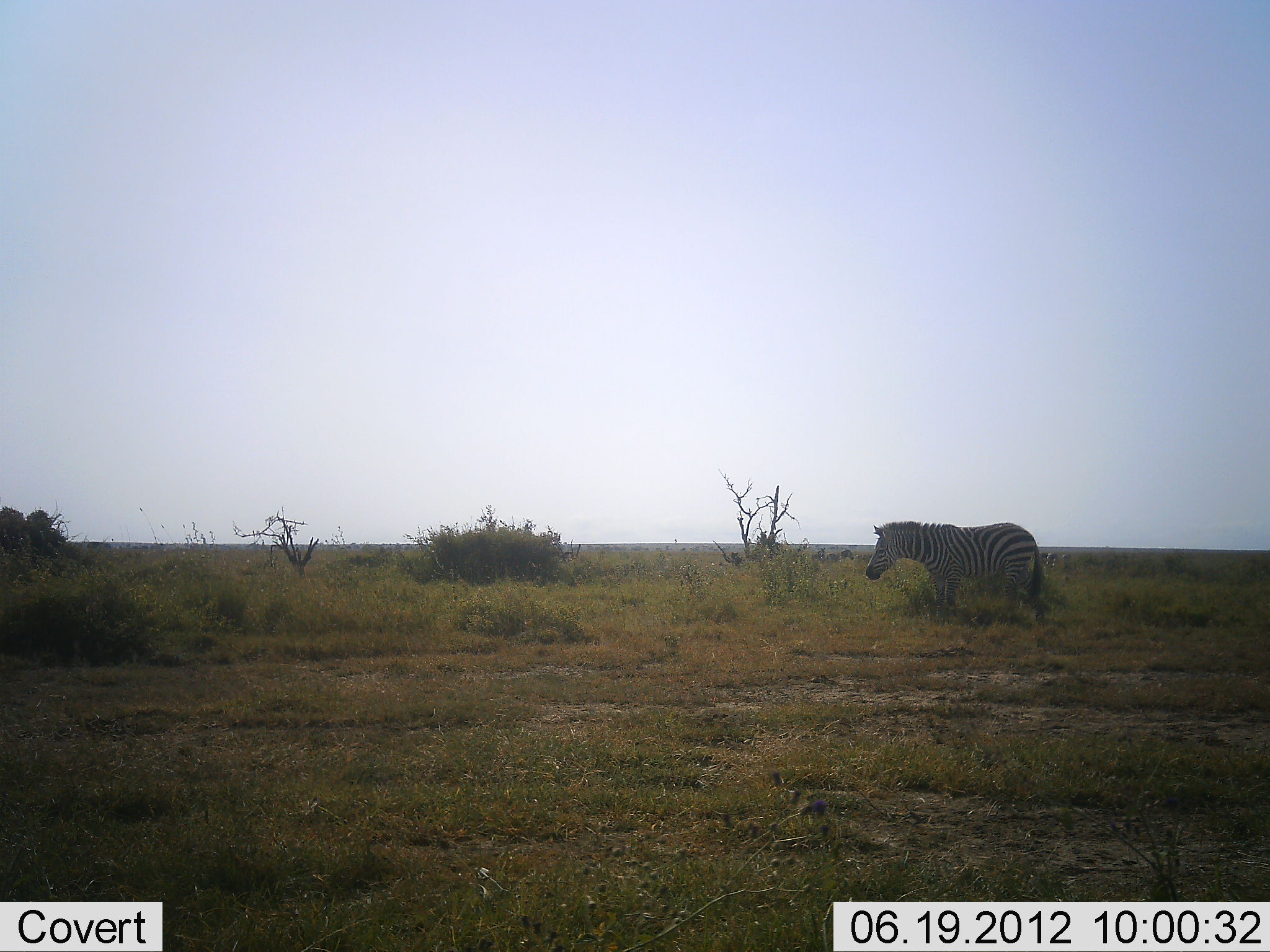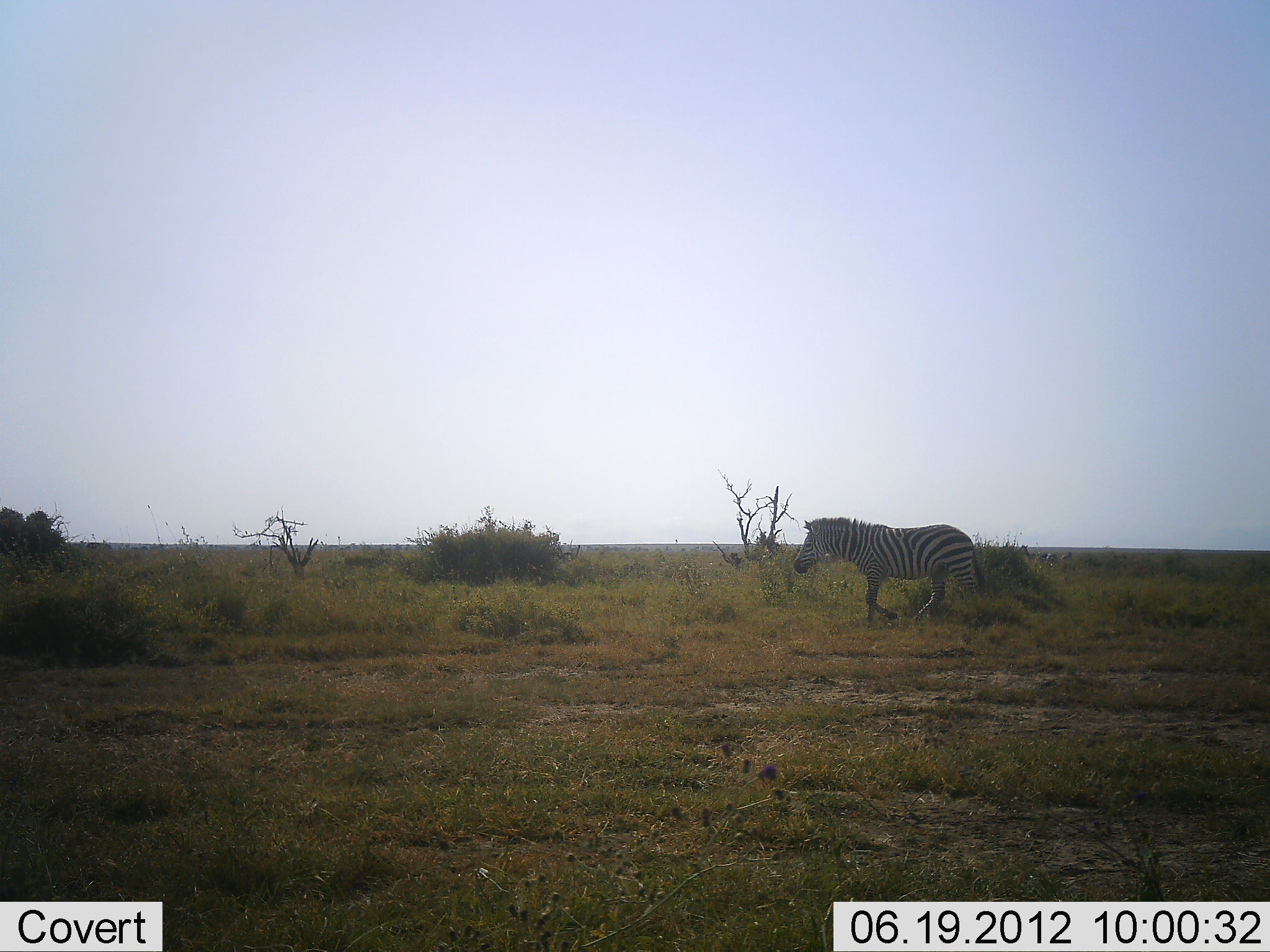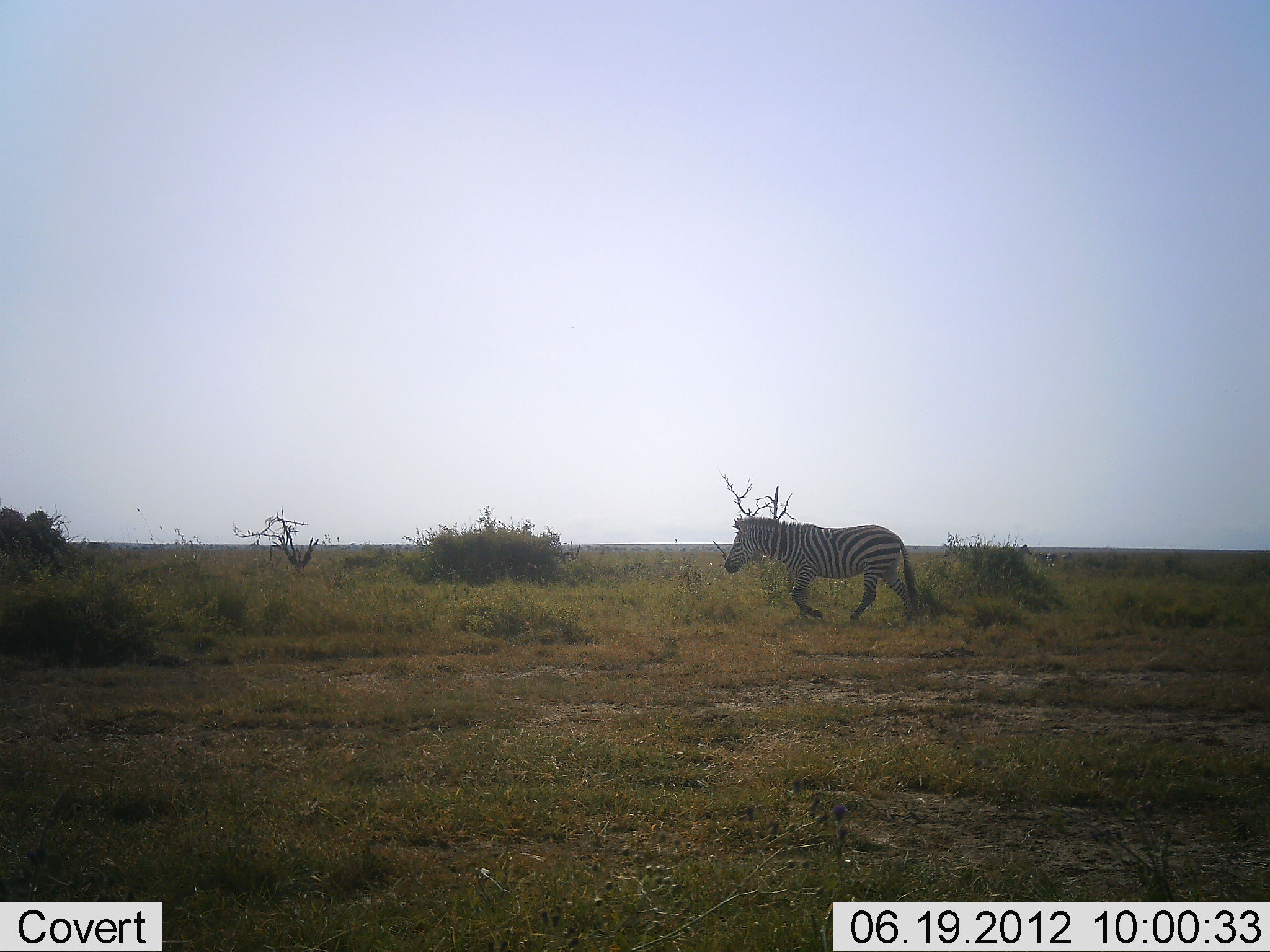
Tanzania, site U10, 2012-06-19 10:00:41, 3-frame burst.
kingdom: Animalia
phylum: Chordata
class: Mammalia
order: Perissodactyla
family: Equidae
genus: Equus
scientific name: Equus quagga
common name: plains zebra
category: zebra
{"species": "zebra (plains zebra) (Equus quagga)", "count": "1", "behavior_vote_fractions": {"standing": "10%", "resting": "0%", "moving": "90%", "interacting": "0%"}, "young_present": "0%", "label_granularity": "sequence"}